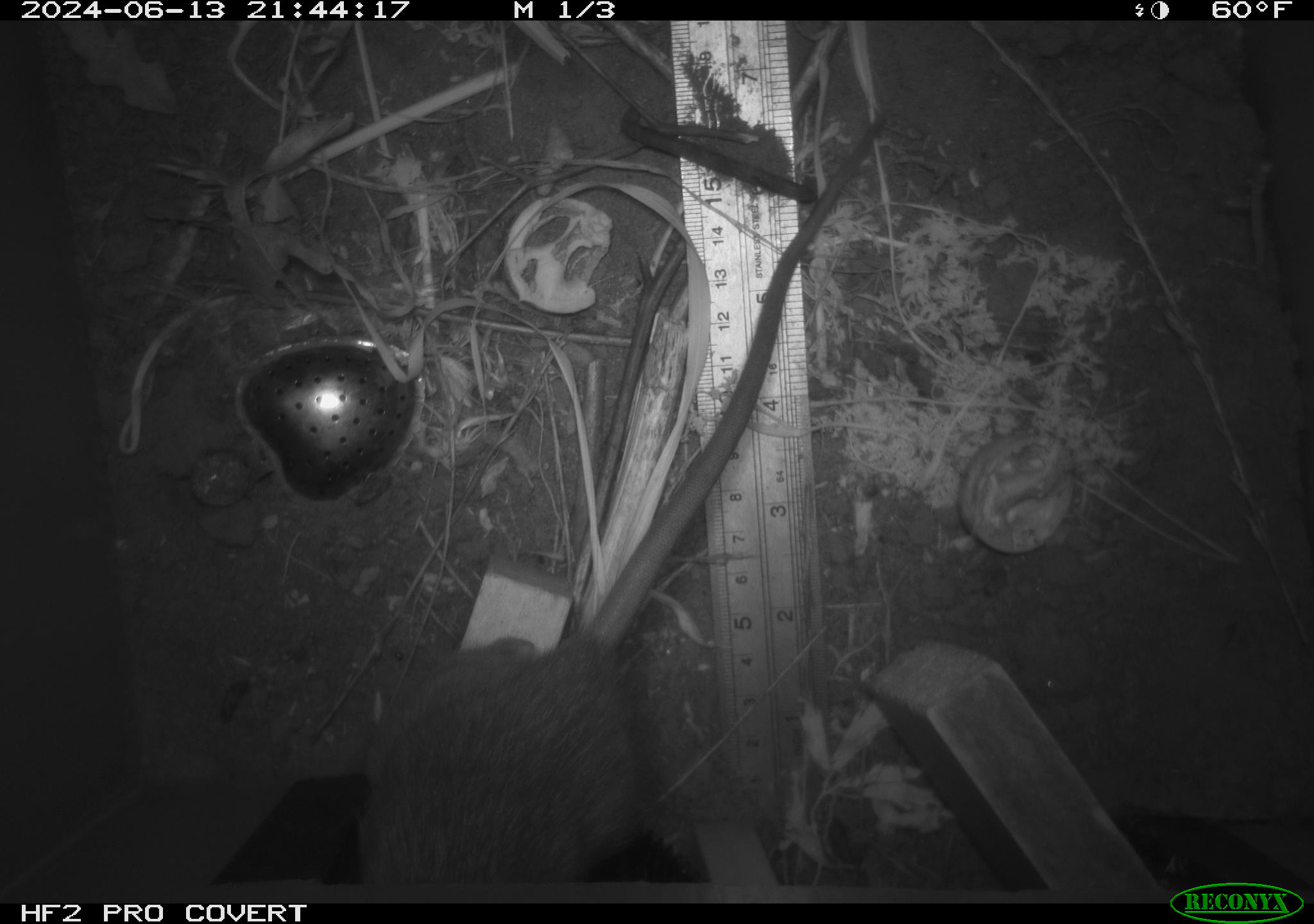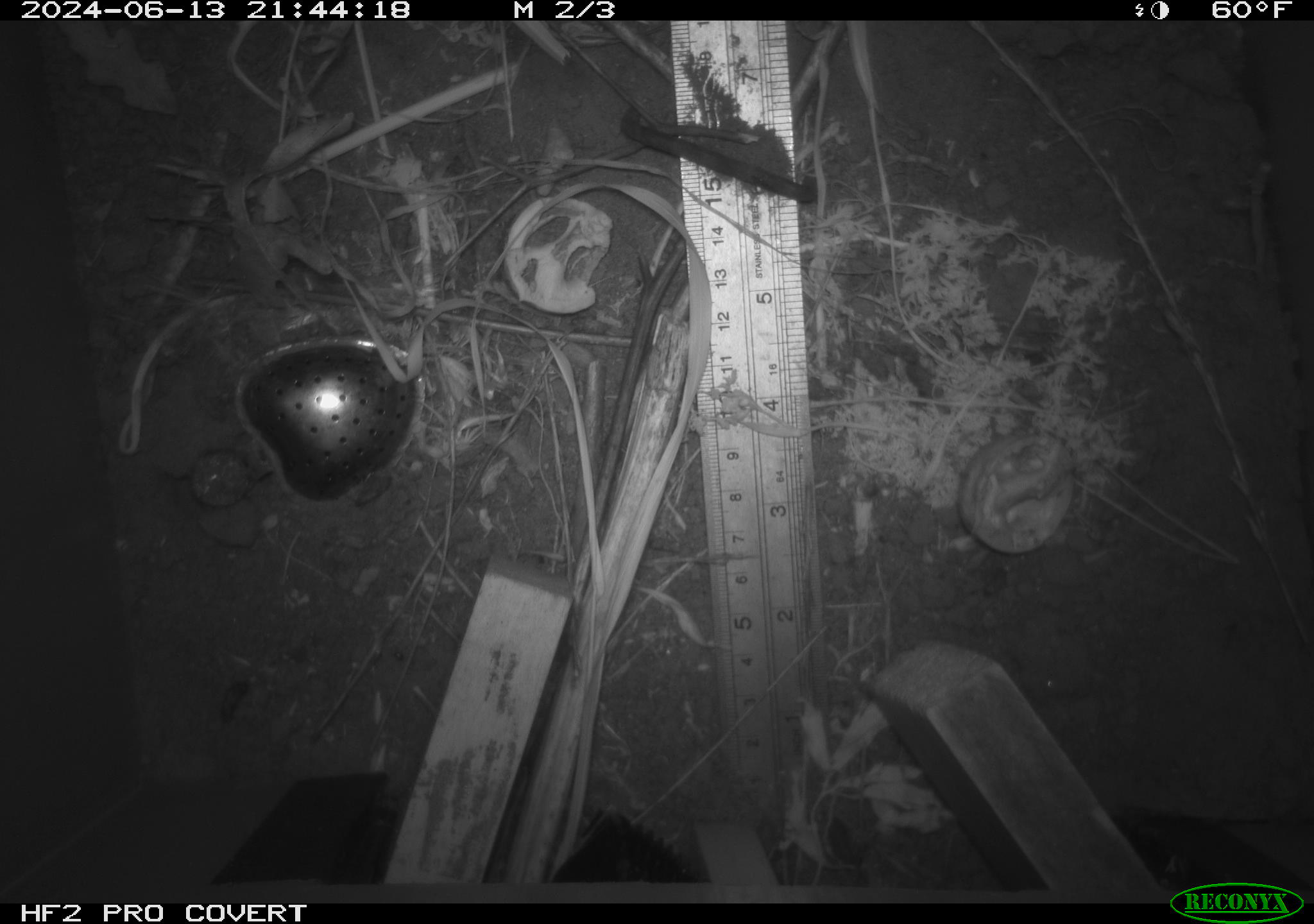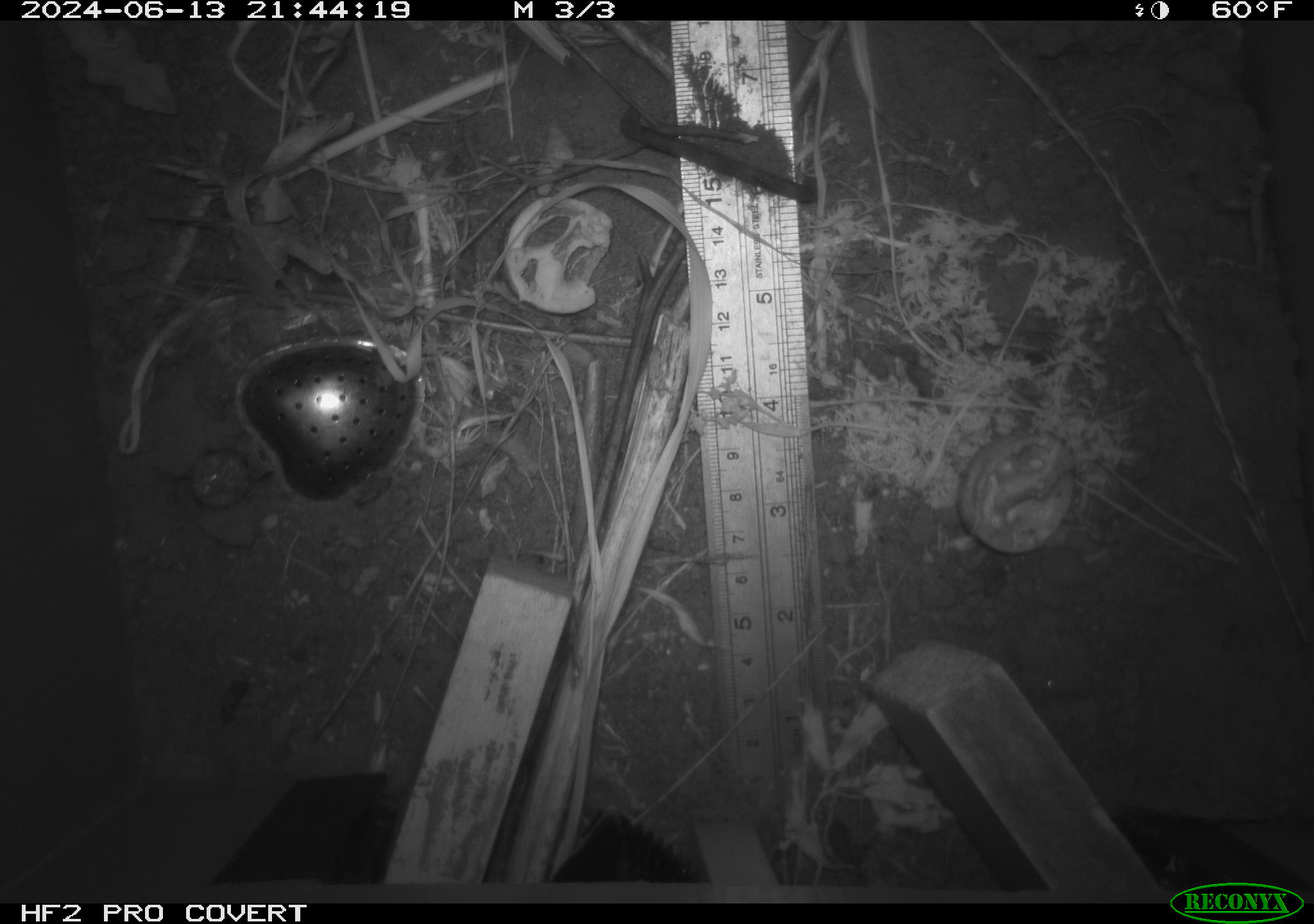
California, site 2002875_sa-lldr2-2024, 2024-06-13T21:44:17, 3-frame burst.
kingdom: Animalia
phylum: Chordata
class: Mammalia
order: Rodentia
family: Muridae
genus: Rattus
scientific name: Rattus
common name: rat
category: rattus species